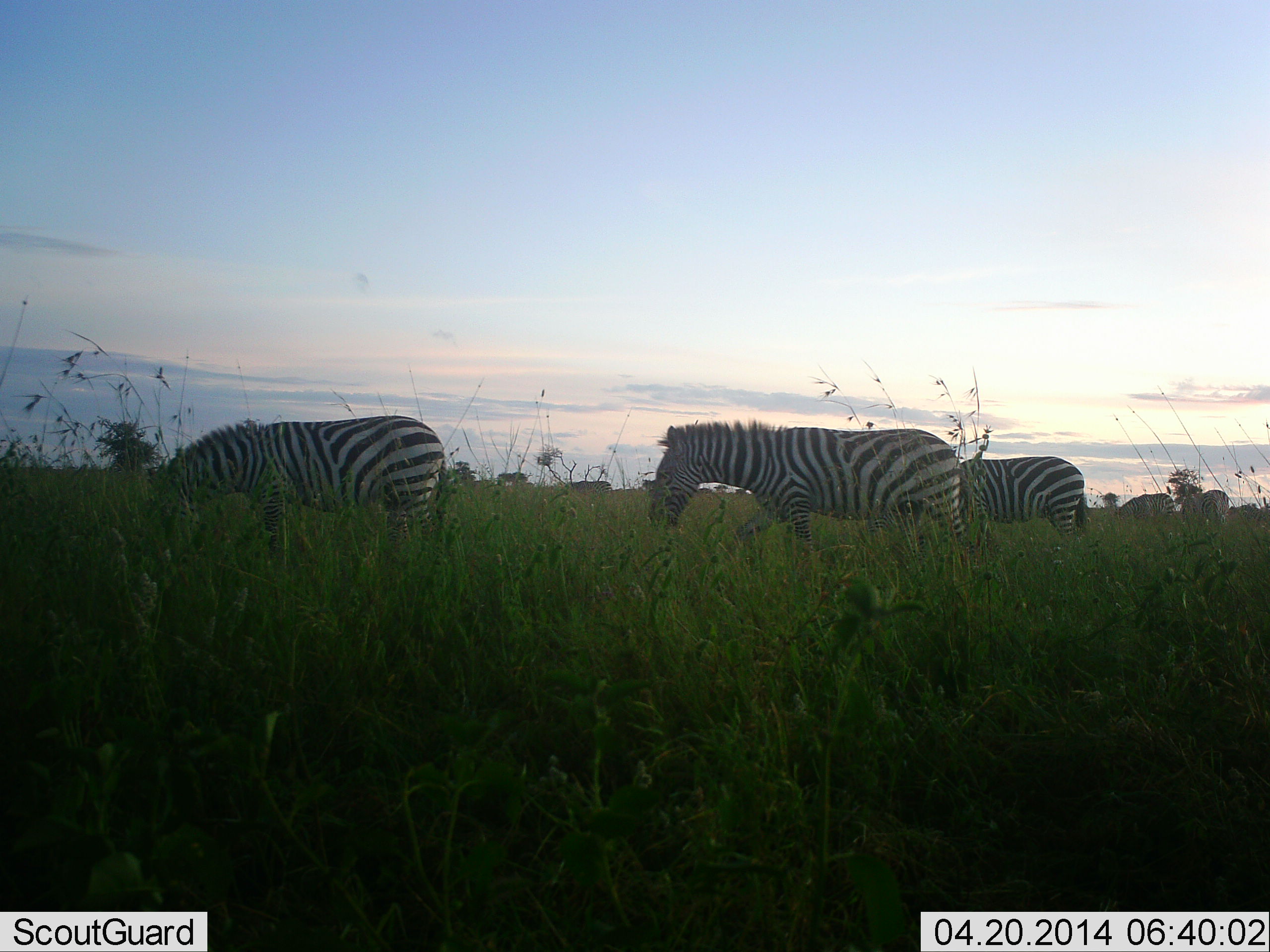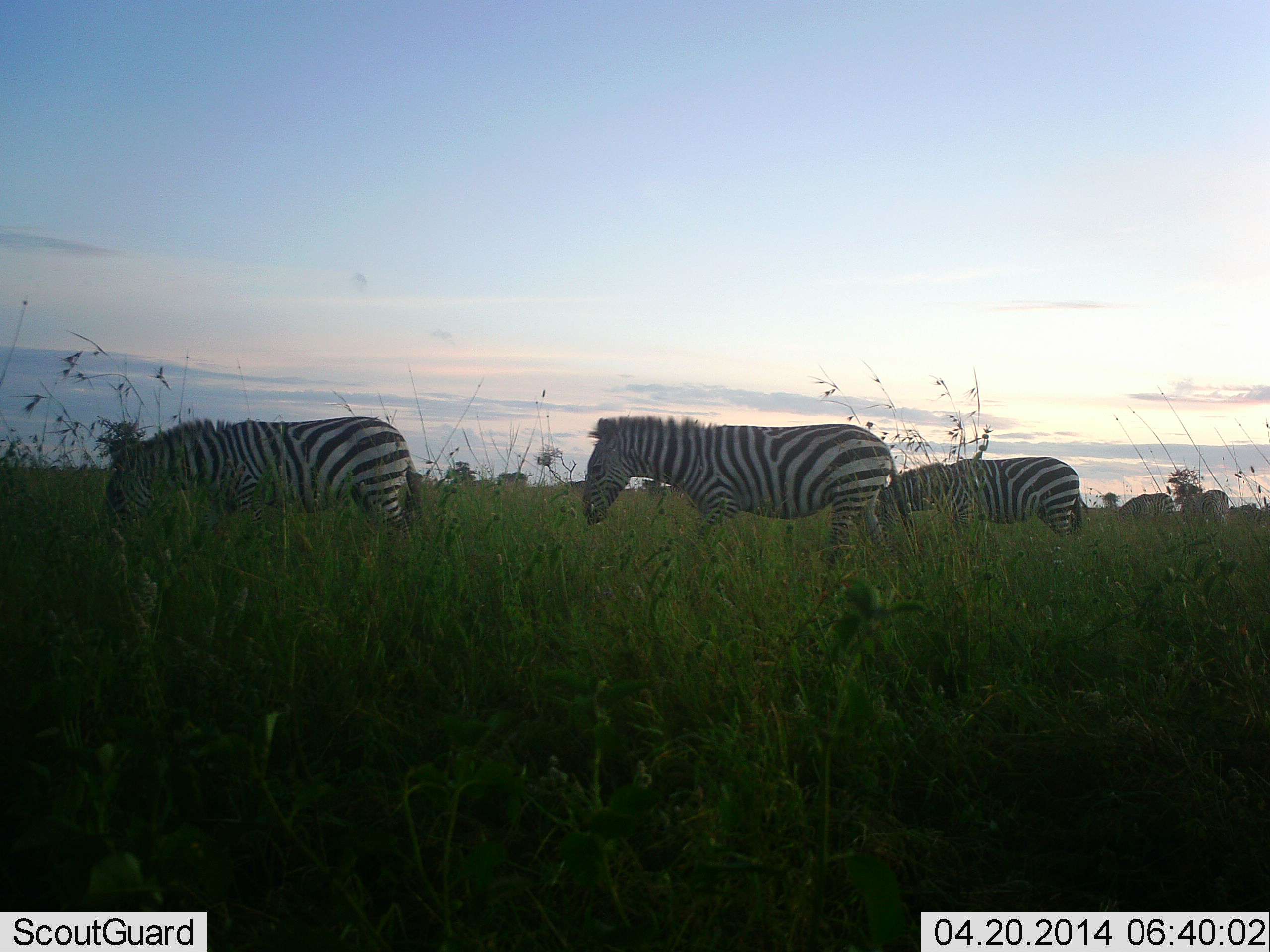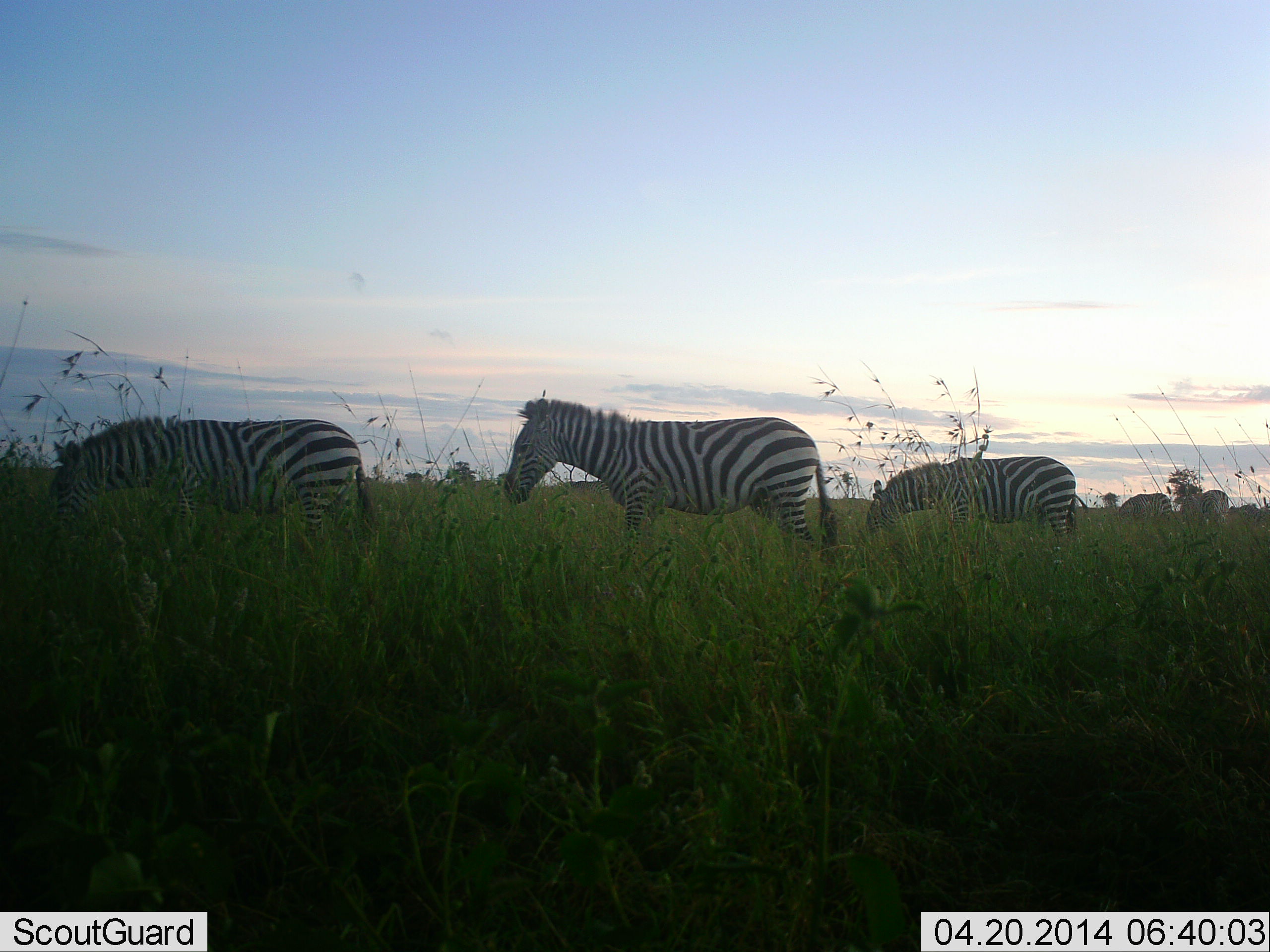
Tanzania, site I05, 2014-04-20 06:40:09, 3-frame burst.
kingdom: Animalia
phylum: Chordata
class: Mammalia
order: Perissodactyla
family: Equidae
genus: Equus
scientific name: Equus quagga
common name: plains zebra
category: zebra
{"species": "zebra (plains zebra) (Equus quagga)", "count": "5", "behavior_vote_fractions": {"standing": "30%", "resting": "0%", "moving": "80%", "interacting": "0%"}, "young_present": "0%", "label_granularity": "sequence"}